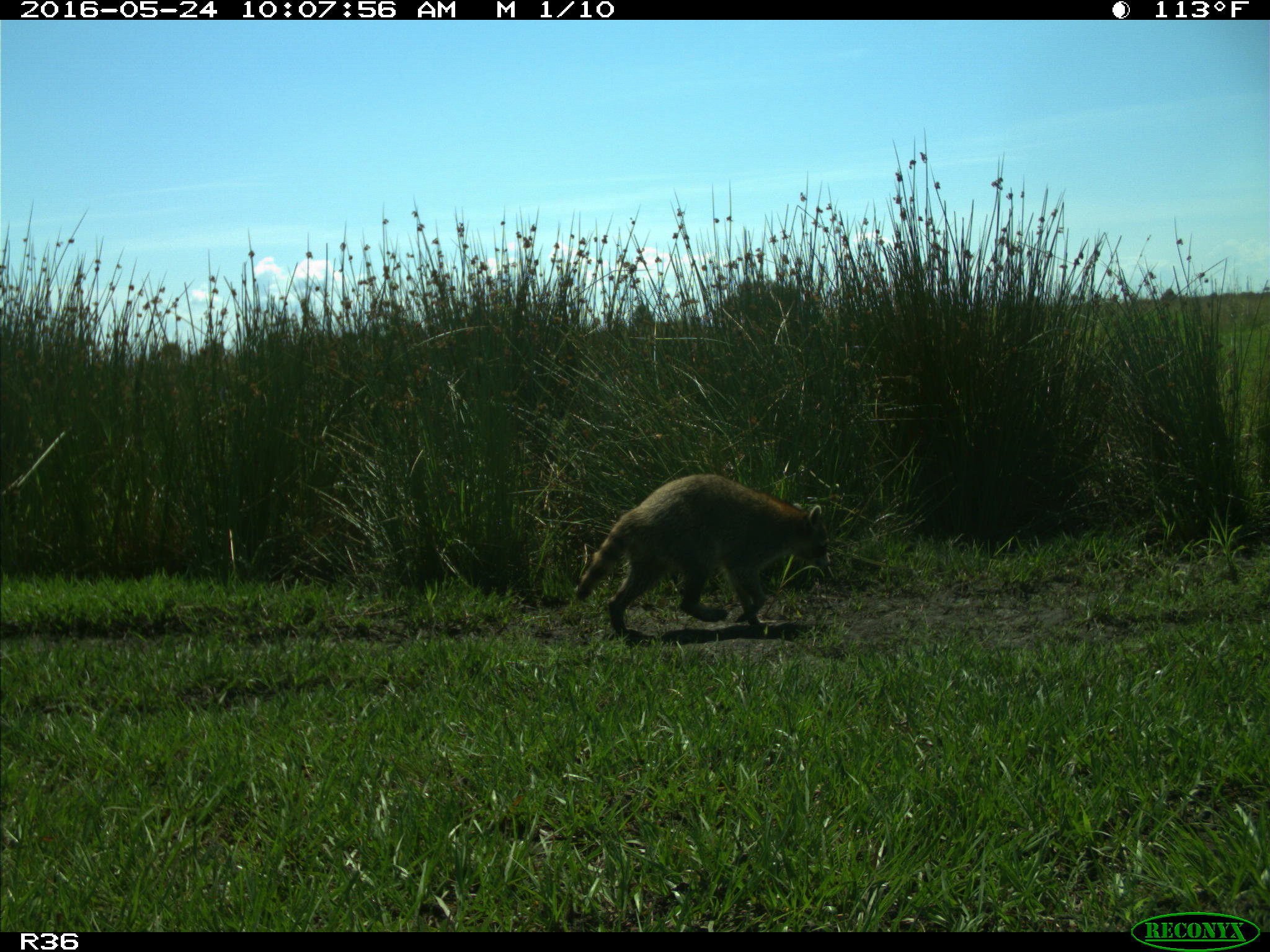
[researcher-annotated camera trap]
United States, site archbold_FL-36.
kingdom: Animalia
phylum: Chordata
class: Mammalia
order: Carnivora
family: Procyonidae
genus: Procyon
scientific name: Procyon lotor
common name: common raccoon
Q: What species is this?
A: Procyon lotor (common raccoon).